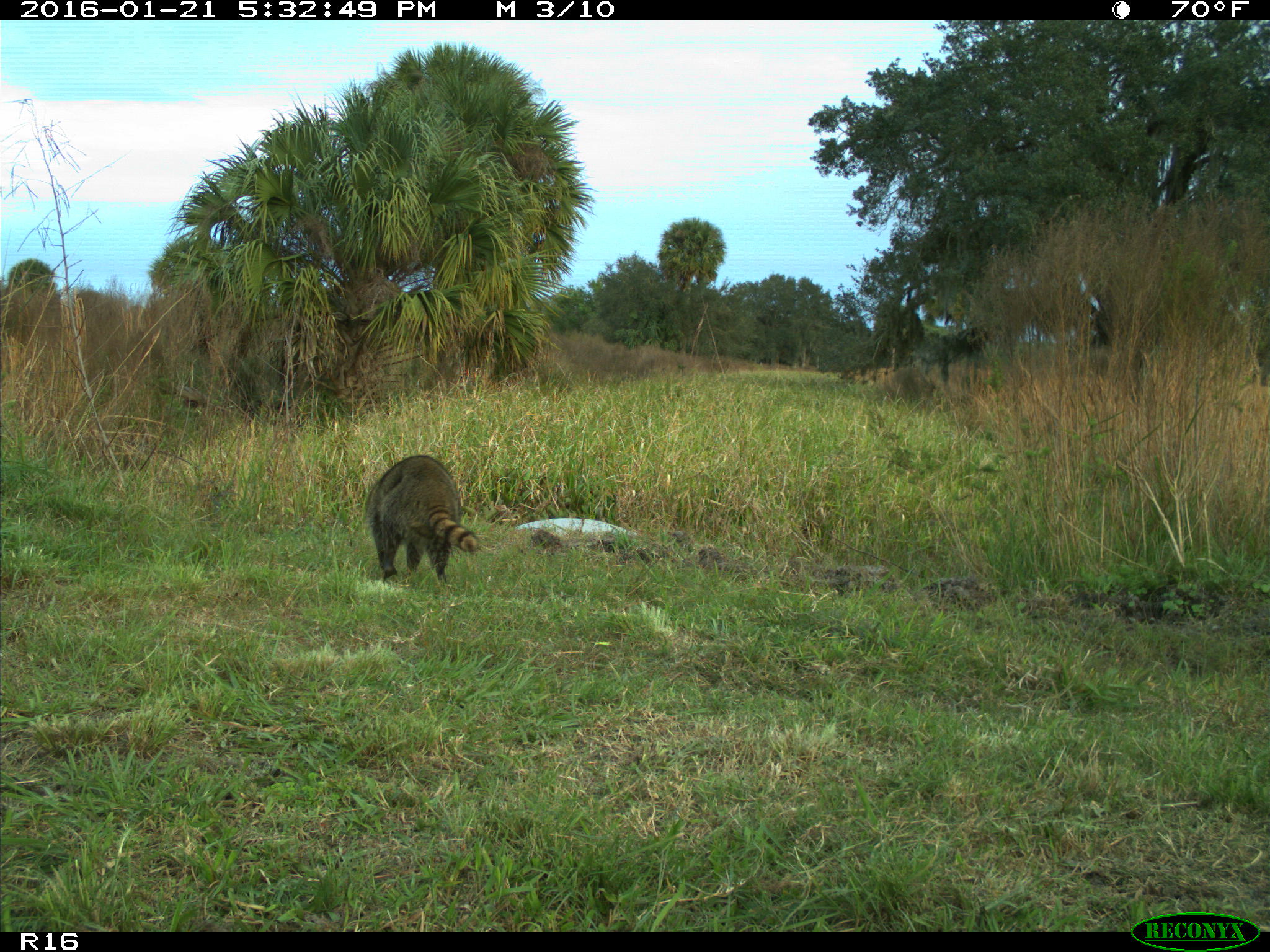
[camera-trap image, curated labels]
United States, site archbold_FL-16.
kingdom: Animalia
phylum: Chordata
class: Mammalia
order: Carnivora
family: Procyonidae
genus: Procyon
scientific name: Procyon lotor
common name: common raccoon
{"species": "Procyon lotor (common raccoon)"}